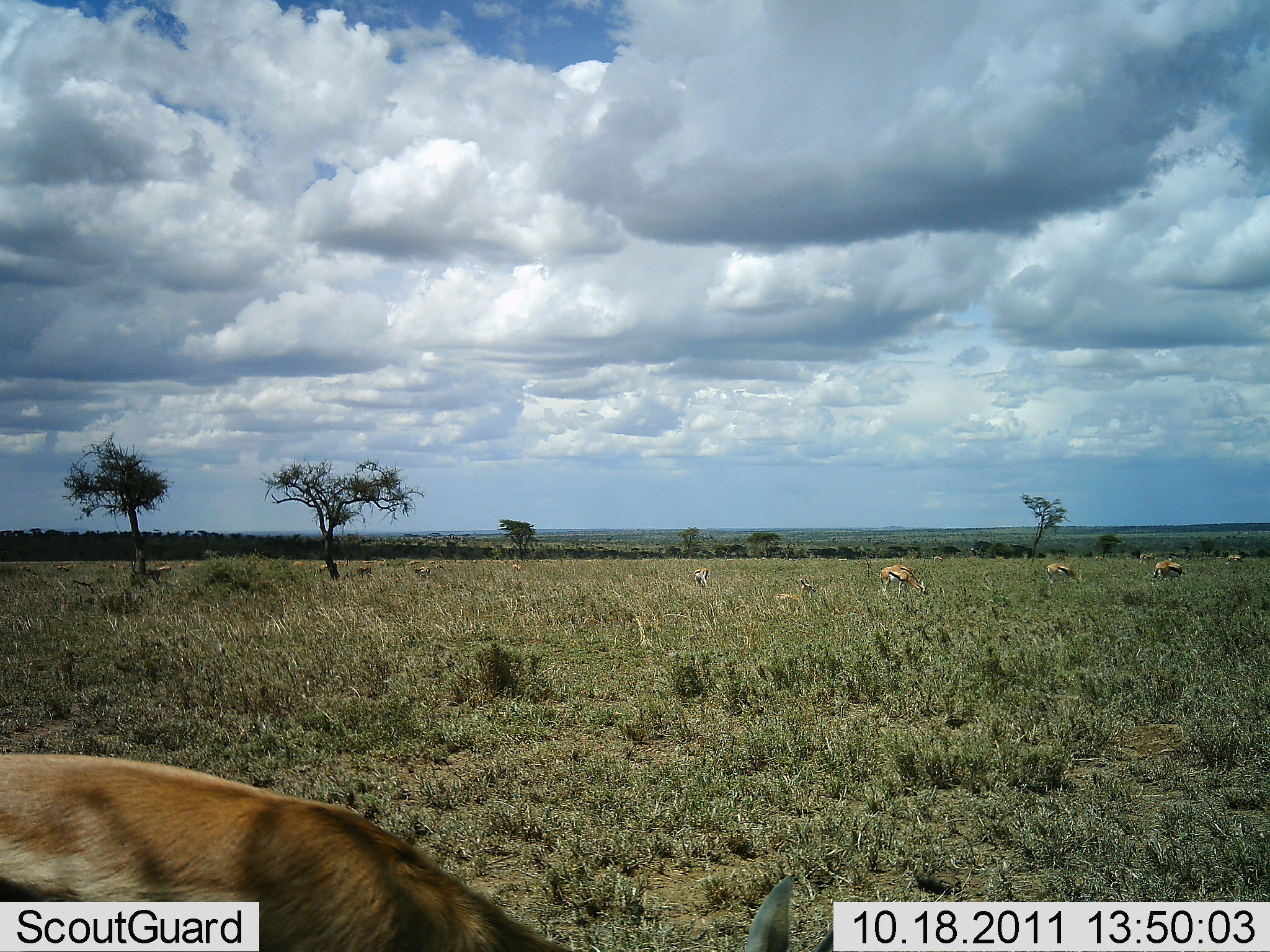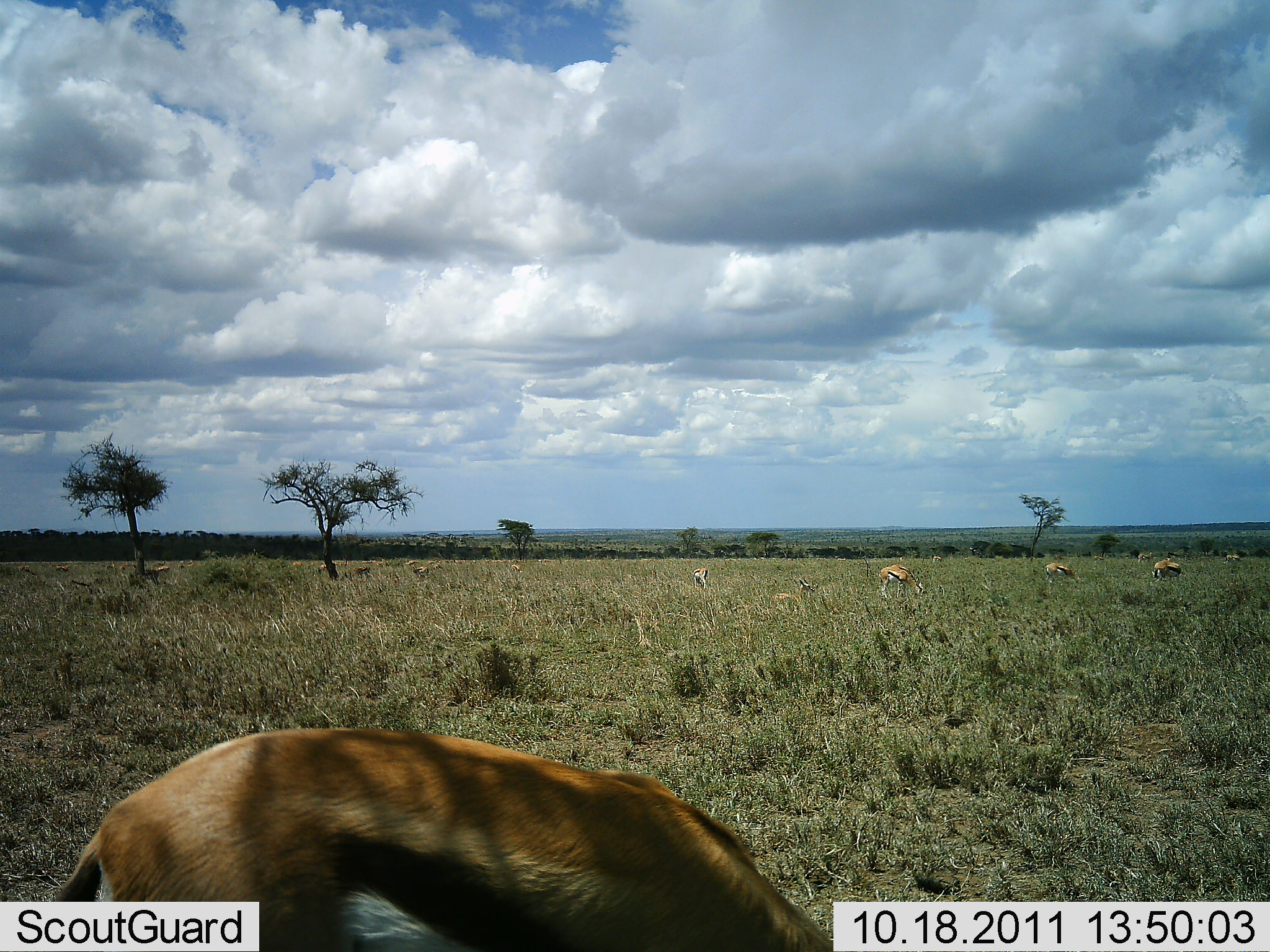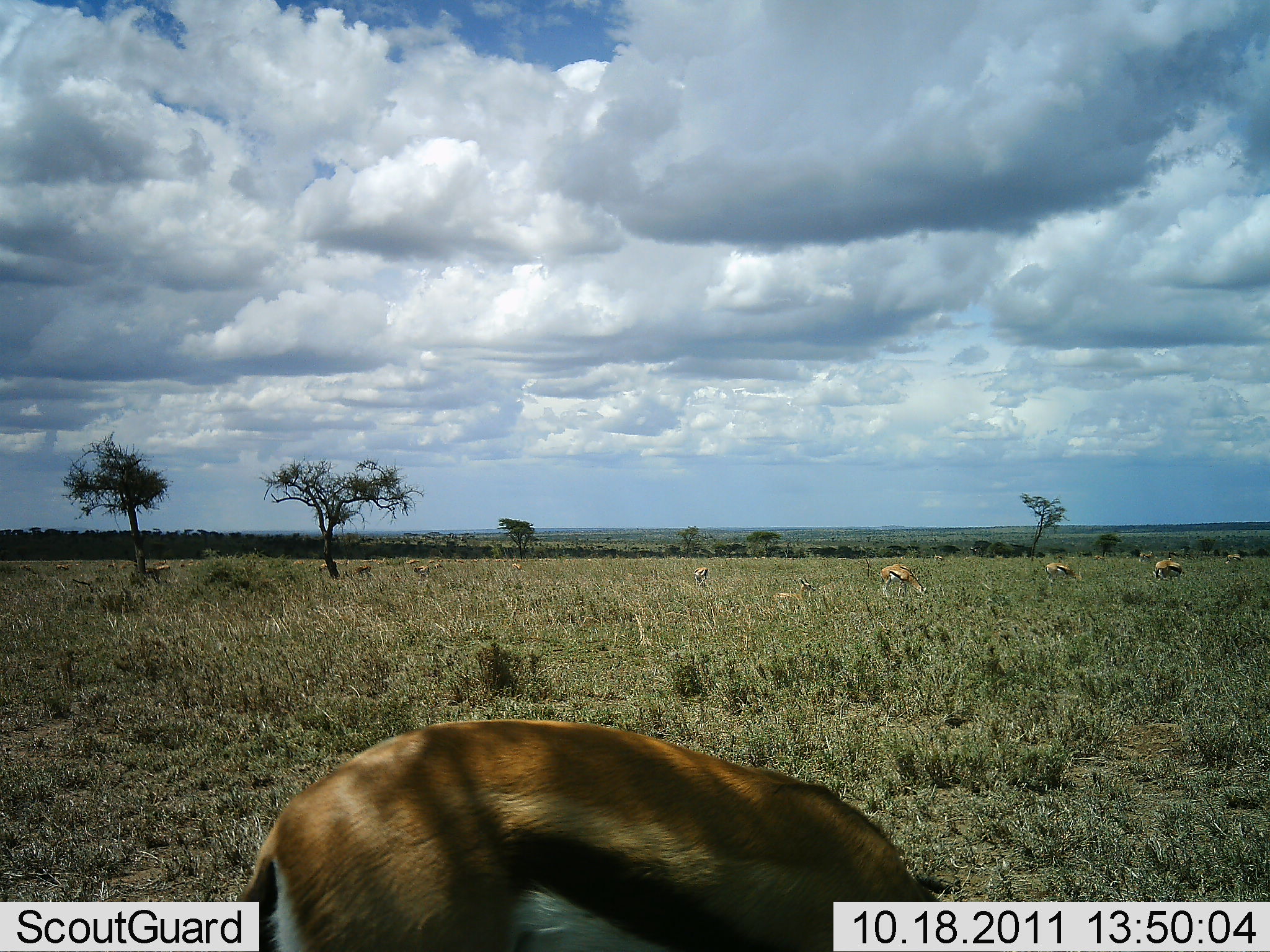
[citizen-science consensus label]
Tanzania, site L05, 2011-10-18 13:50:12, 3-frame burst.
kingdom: Animalia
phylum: Chordata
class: Mammalia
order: Artiodactyla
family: Bovidae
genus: Eudorcas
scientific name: Eudorcas thomsonii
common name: thomson's gazelle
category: gazellethomsons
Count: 8.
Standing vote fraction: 38%.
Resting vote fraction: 31%.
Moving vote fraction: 23%.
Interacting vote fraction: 0%.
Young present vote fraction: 0%.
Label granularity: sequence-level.